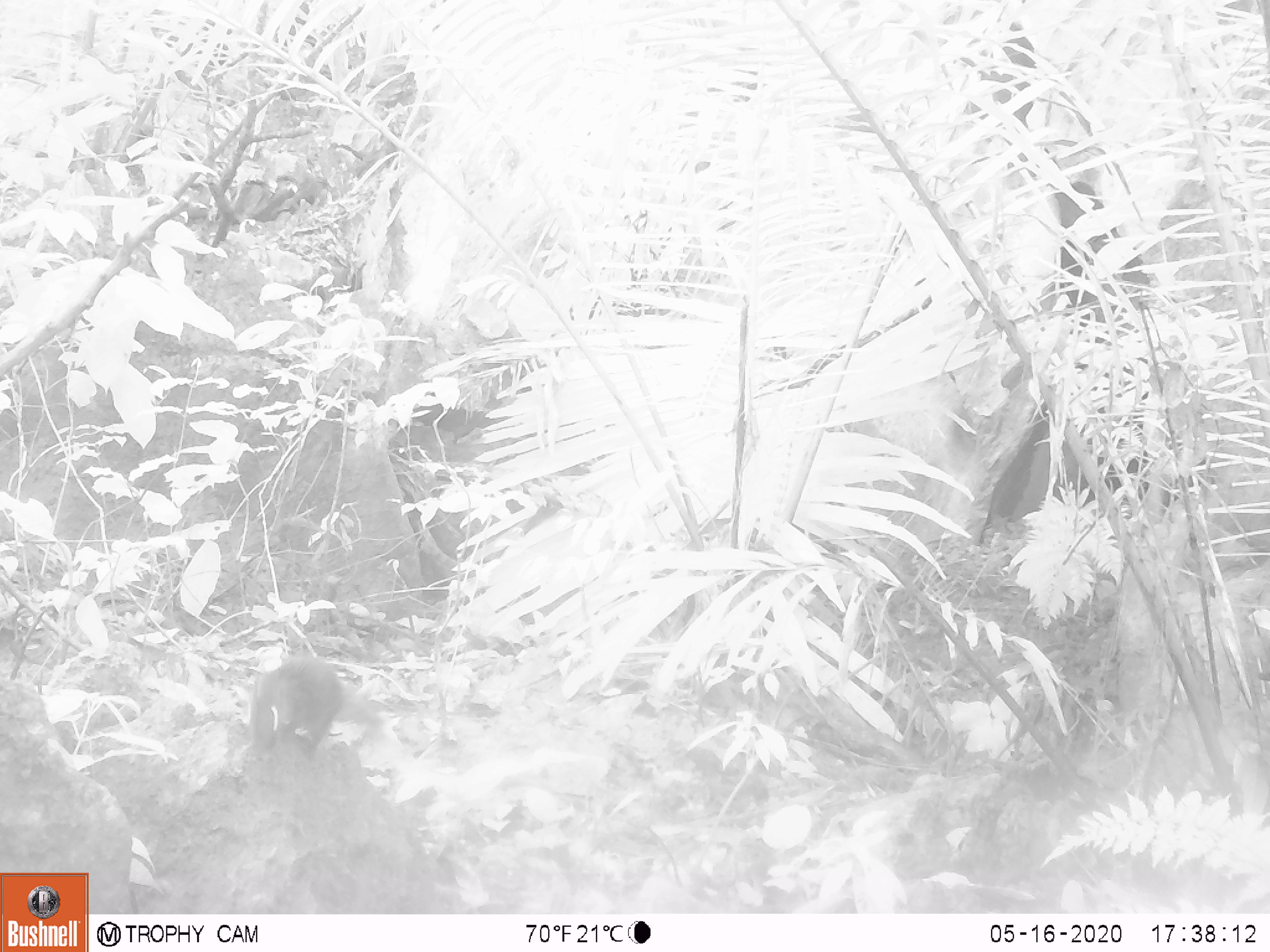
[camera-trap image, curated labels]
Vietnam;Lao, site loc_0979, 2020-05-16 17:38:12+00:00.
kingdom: Animalia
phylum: Chordata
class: Mammalia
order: Rodentia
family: Sciuridae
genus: Dremomys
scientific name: Dremomys rufigenis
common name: red-cheeked squirrel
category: red cheeked squirrel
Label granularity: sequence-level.